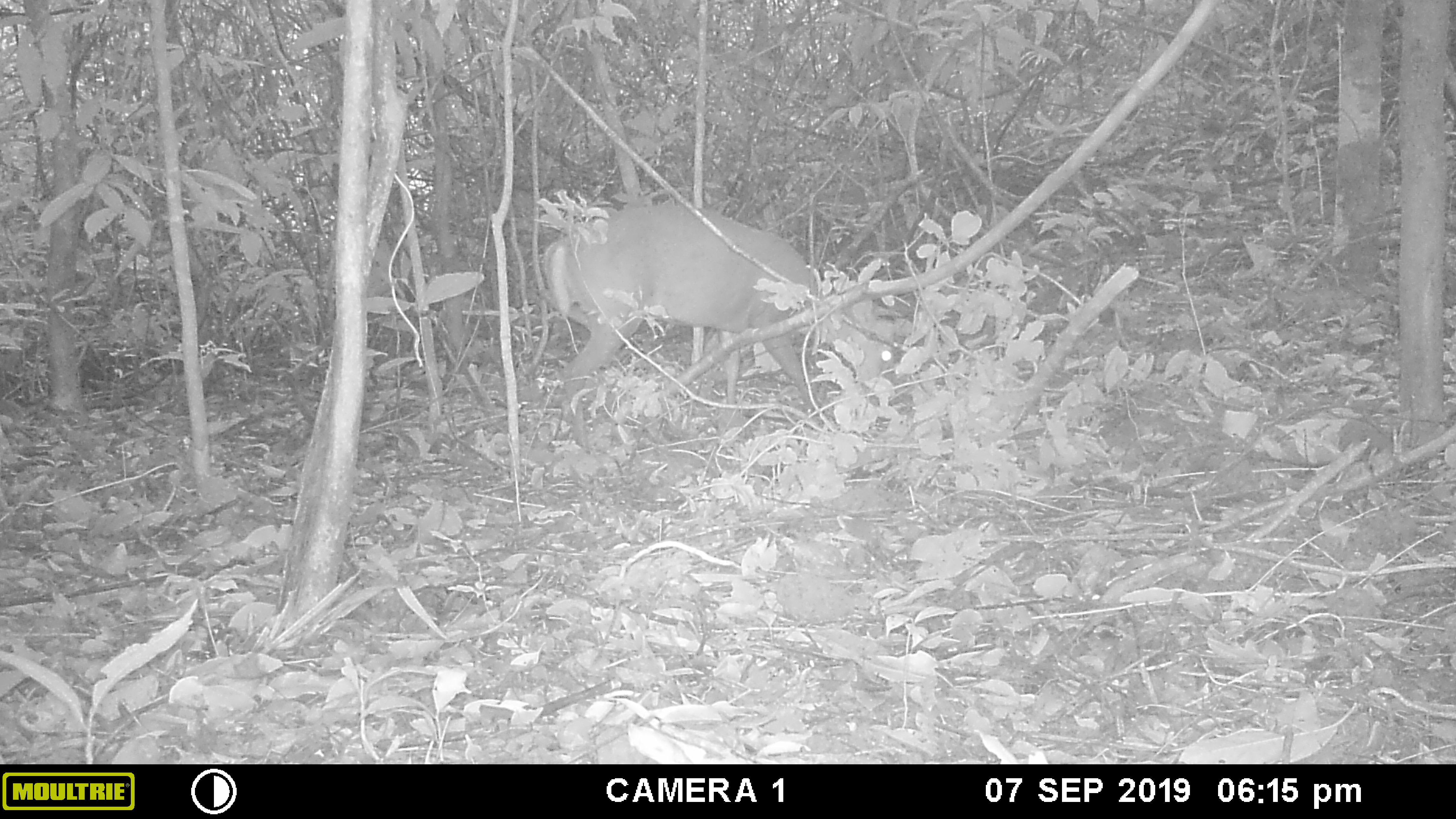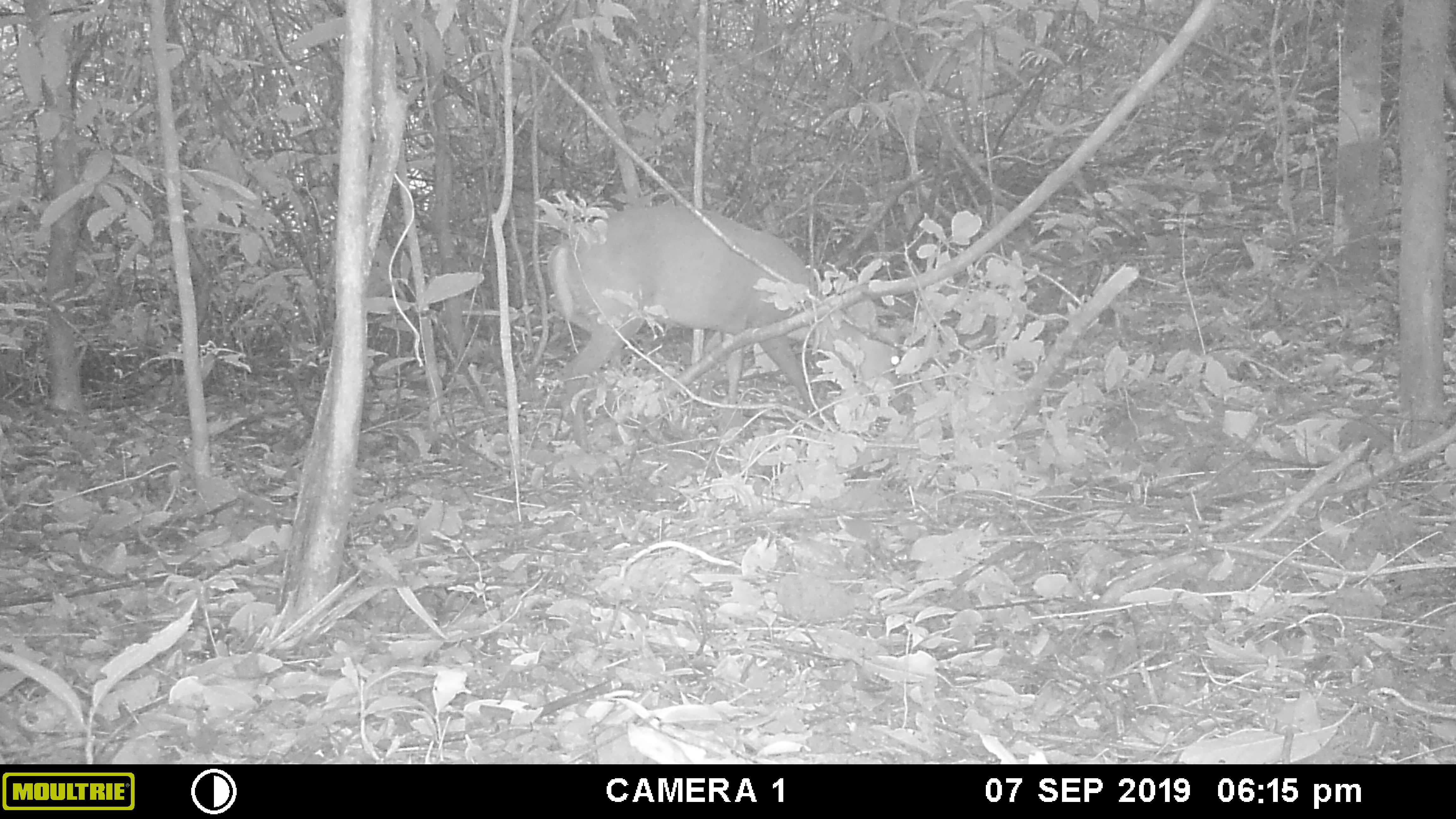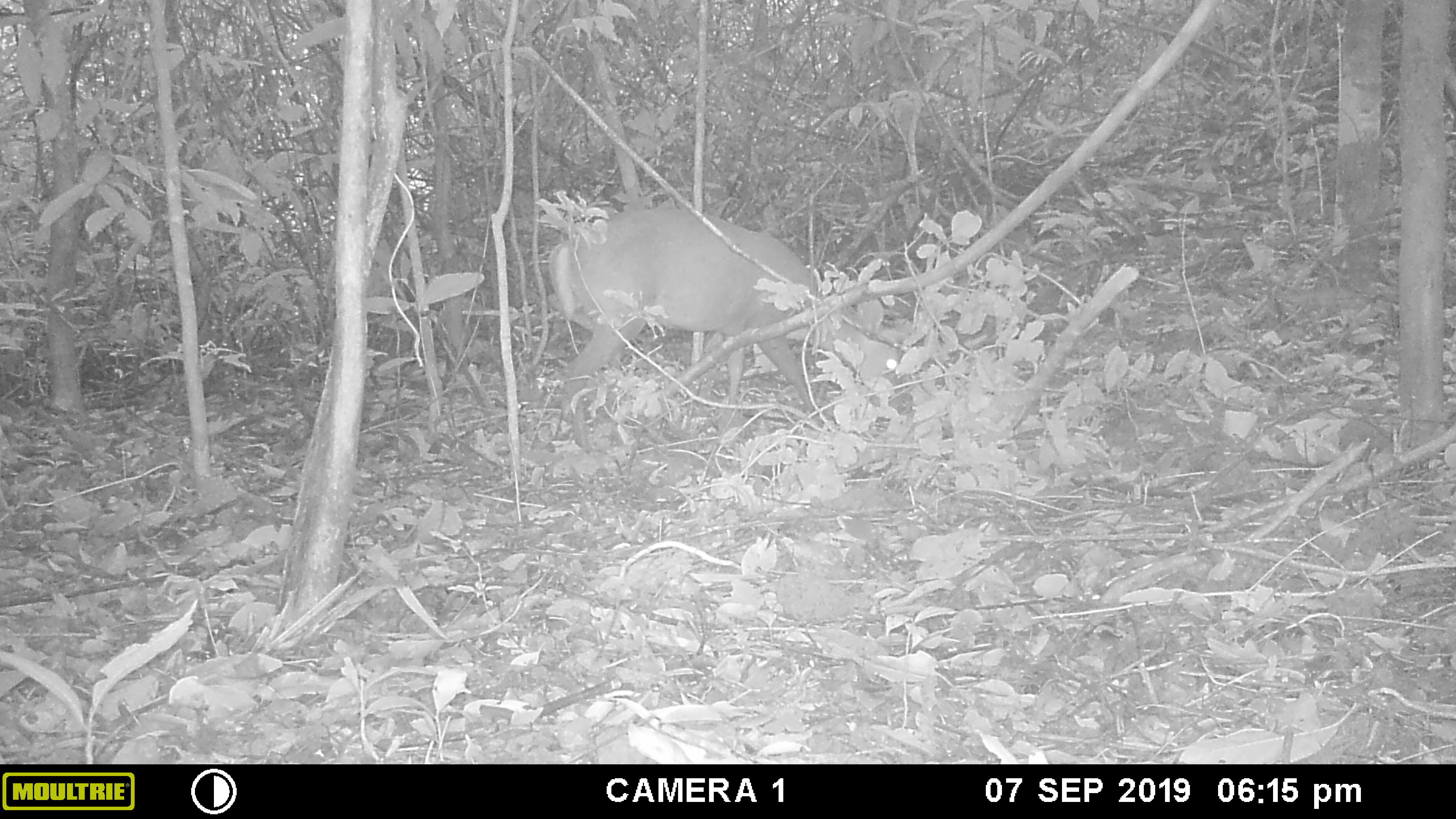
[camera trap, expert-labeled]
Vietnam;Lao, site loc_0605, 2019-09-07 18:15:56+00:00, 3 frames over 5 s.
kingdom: Animalia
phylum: Chordata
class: Mammalia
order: Artiodactyla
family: Cervidae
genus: Muntiacus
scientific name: Muntiacus rooseveltorum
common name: roosevelt's muntjac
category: roosevelts muntjac group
Roosevelts muntjac group (roosevelt's muntjac) (Muntiacus rooseveltorum). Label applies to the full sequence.